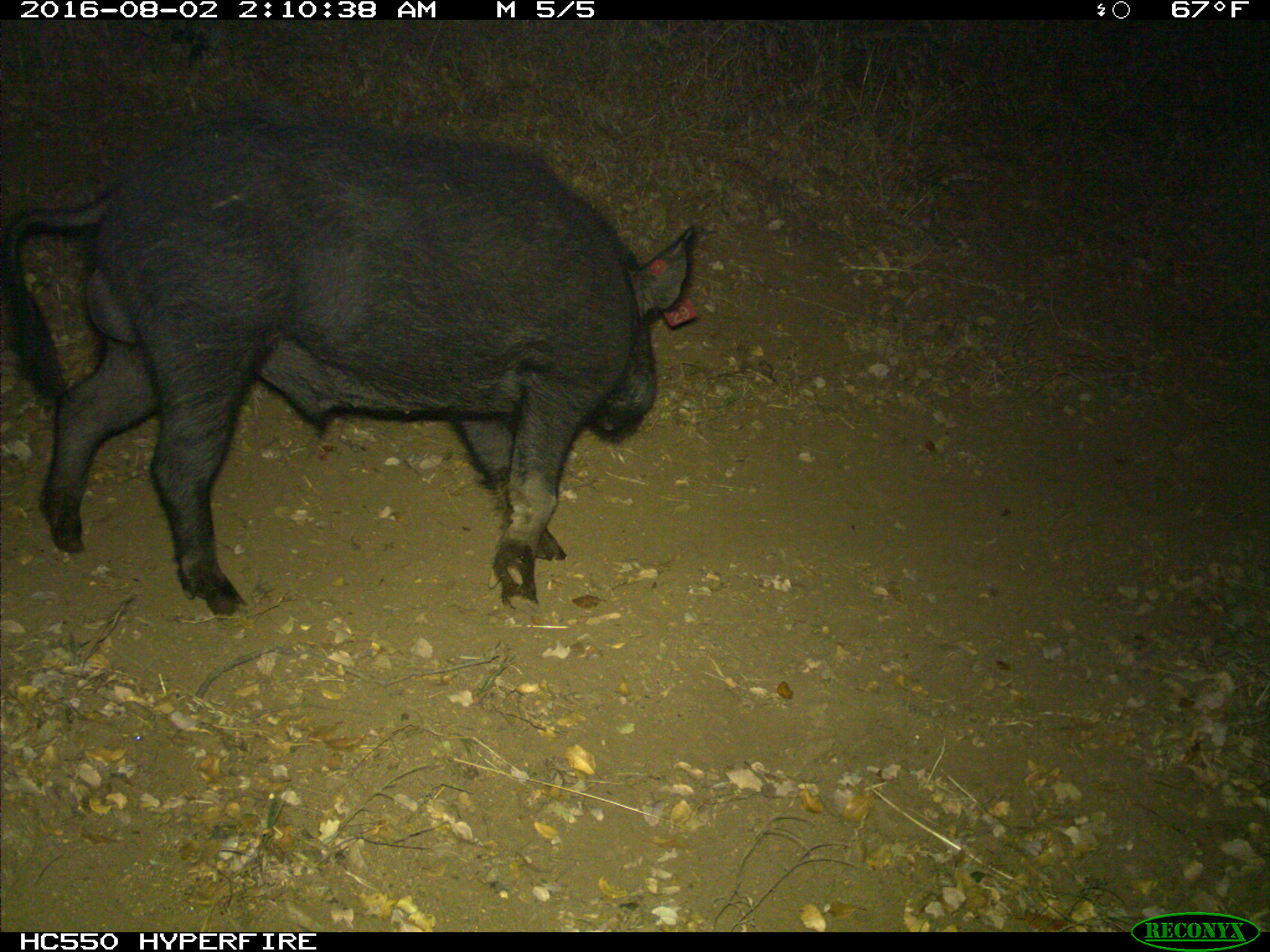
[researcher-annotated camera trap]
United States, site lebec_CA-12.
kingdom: Animalia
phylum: Chordata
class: Mammalia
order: Artiodactyla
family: Suidae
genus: Sus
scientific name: Sus scrofa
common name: wild boar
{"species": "Sus scrofa (wild boar)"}